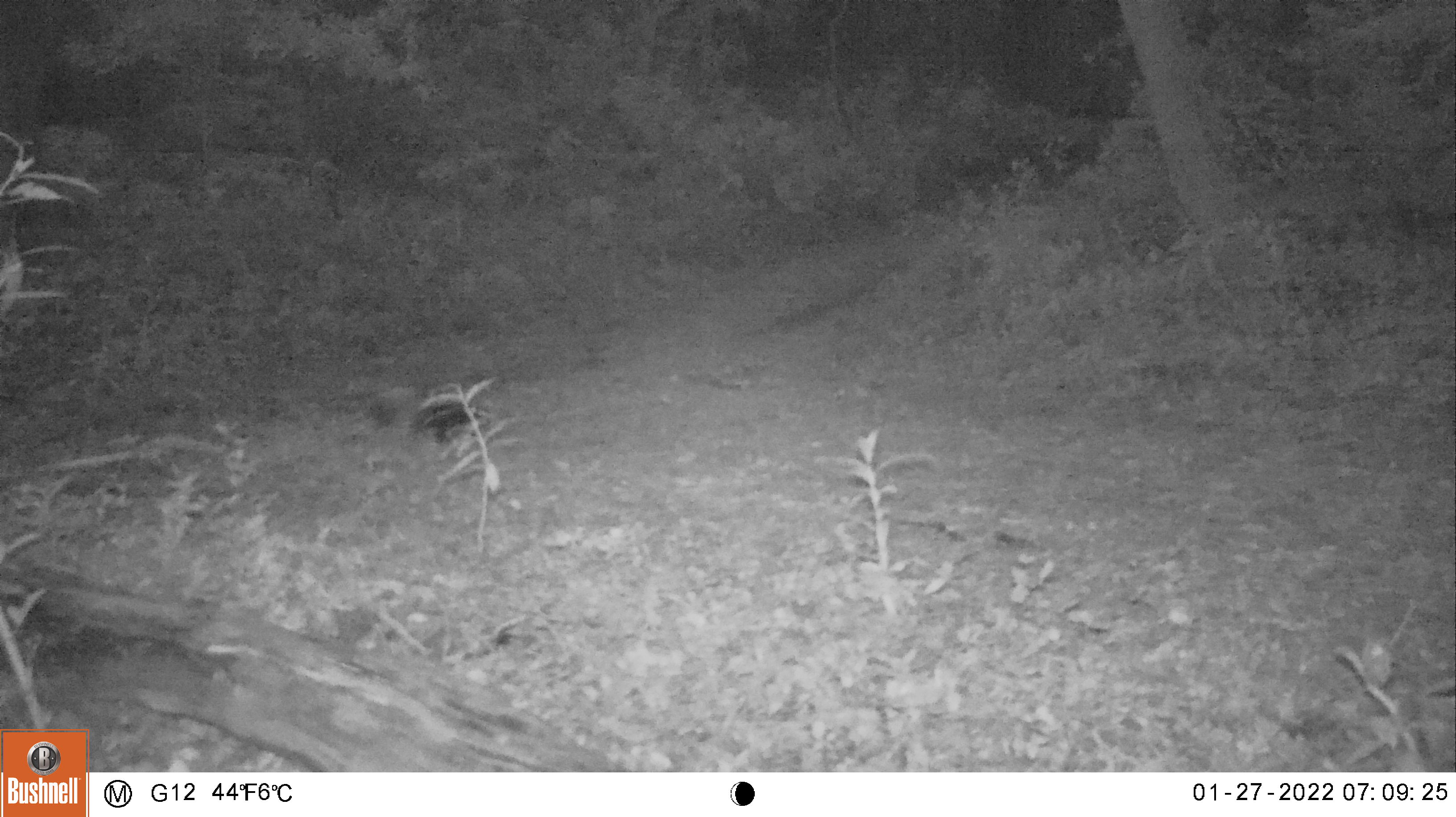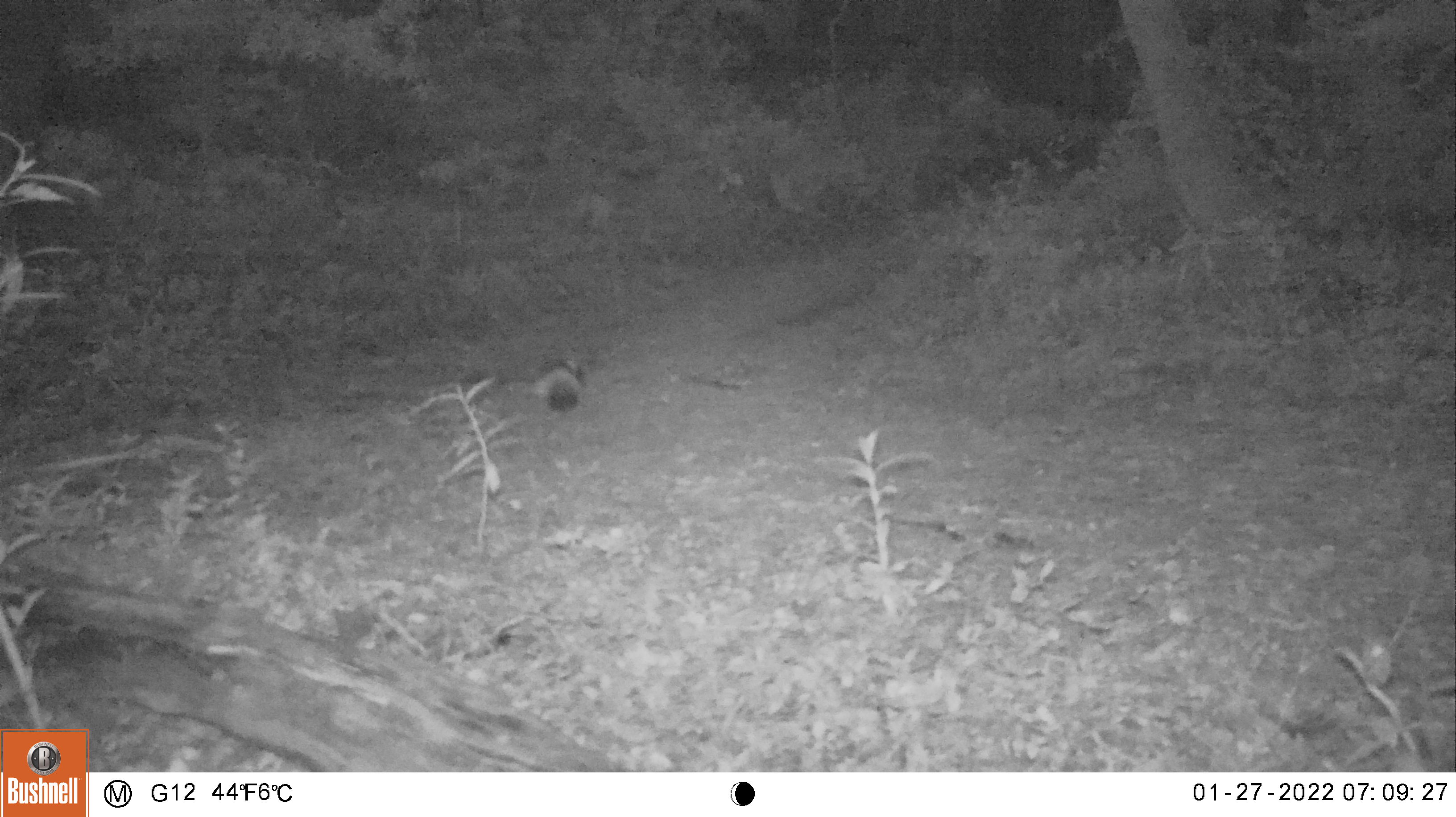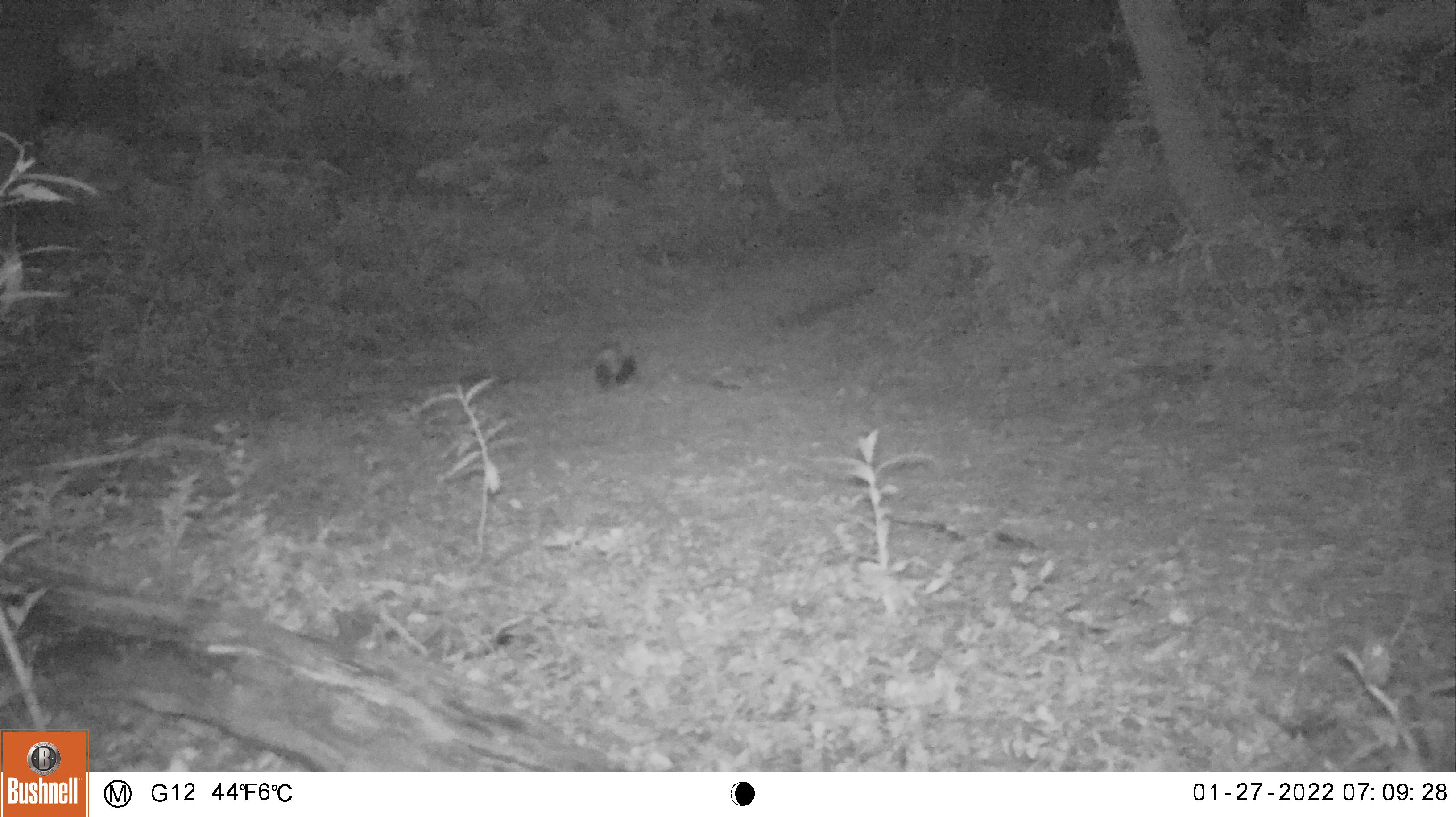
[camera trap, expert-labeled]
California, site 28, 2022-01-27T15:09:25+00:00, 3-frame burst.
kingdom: Animalia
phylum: Chordata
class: Mammalia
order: Carnivora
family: Mephitidae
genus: Mephitis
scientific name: Mephitis mephitis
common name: striped skunk